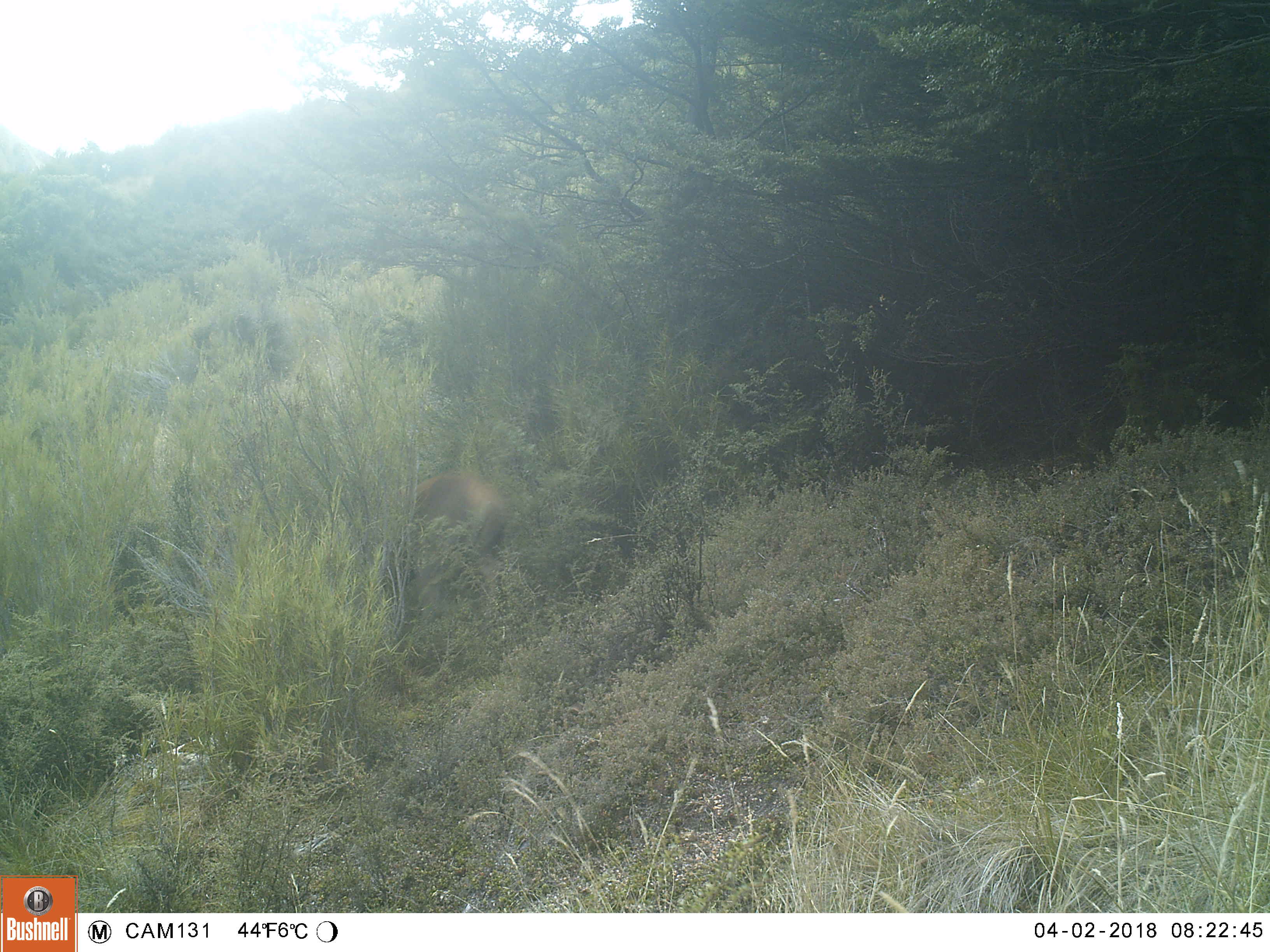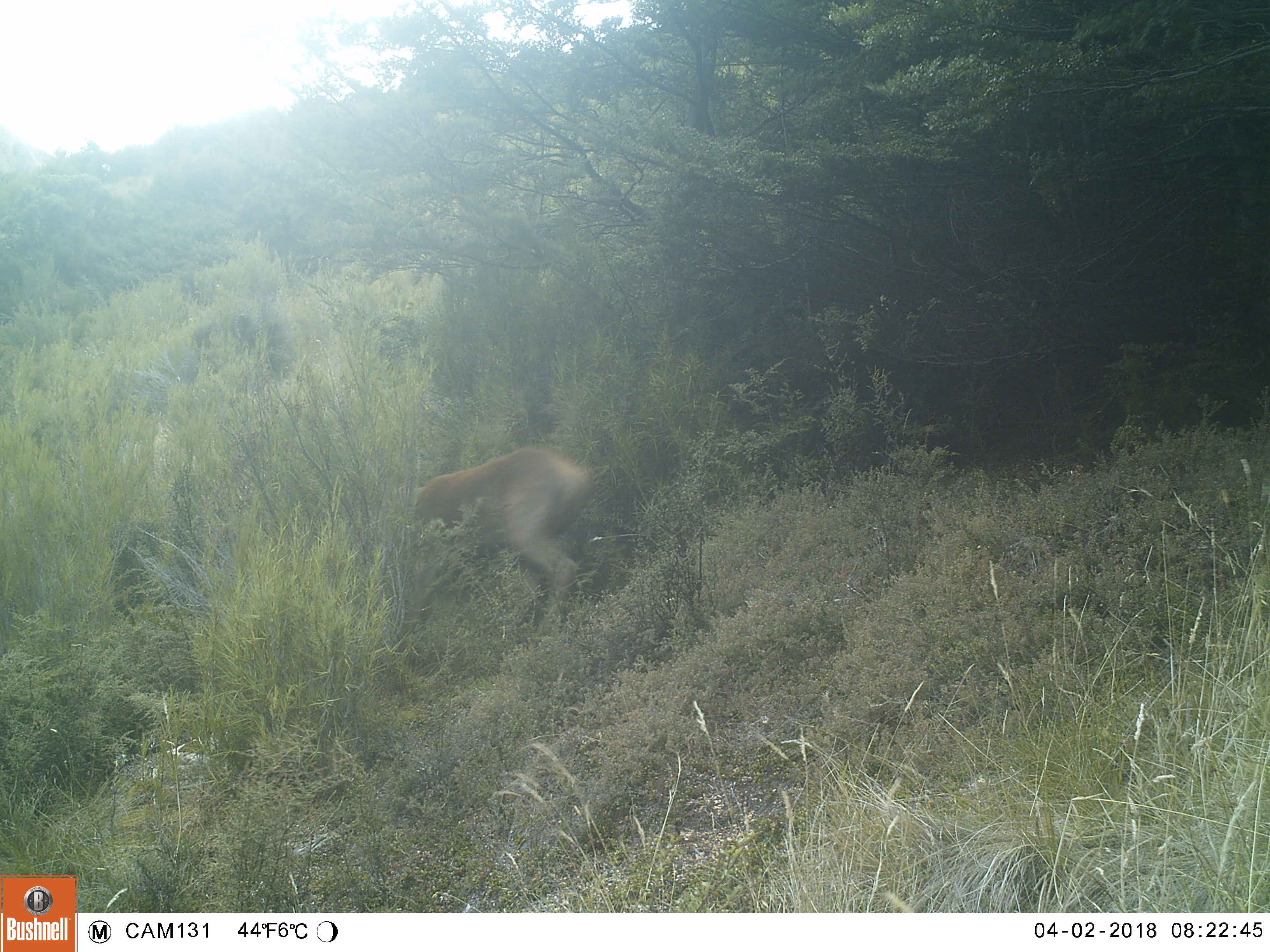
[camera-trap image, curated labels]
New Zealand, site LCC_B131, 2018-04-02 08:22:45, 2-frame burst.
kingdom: Animalia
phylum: Chordata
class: Mammalia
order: Artiodactyla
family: Cervidae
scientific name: Cervidae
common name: deer